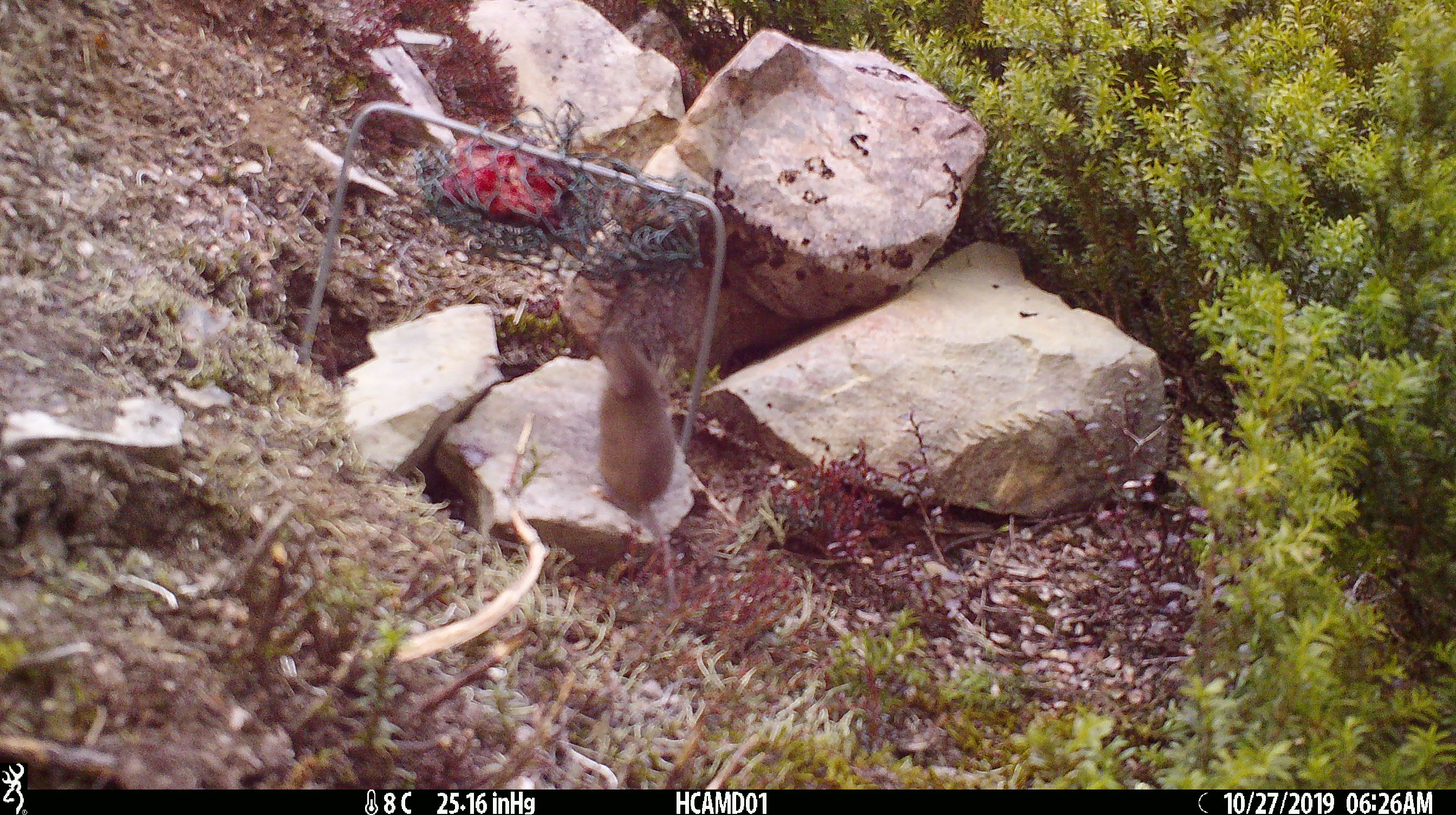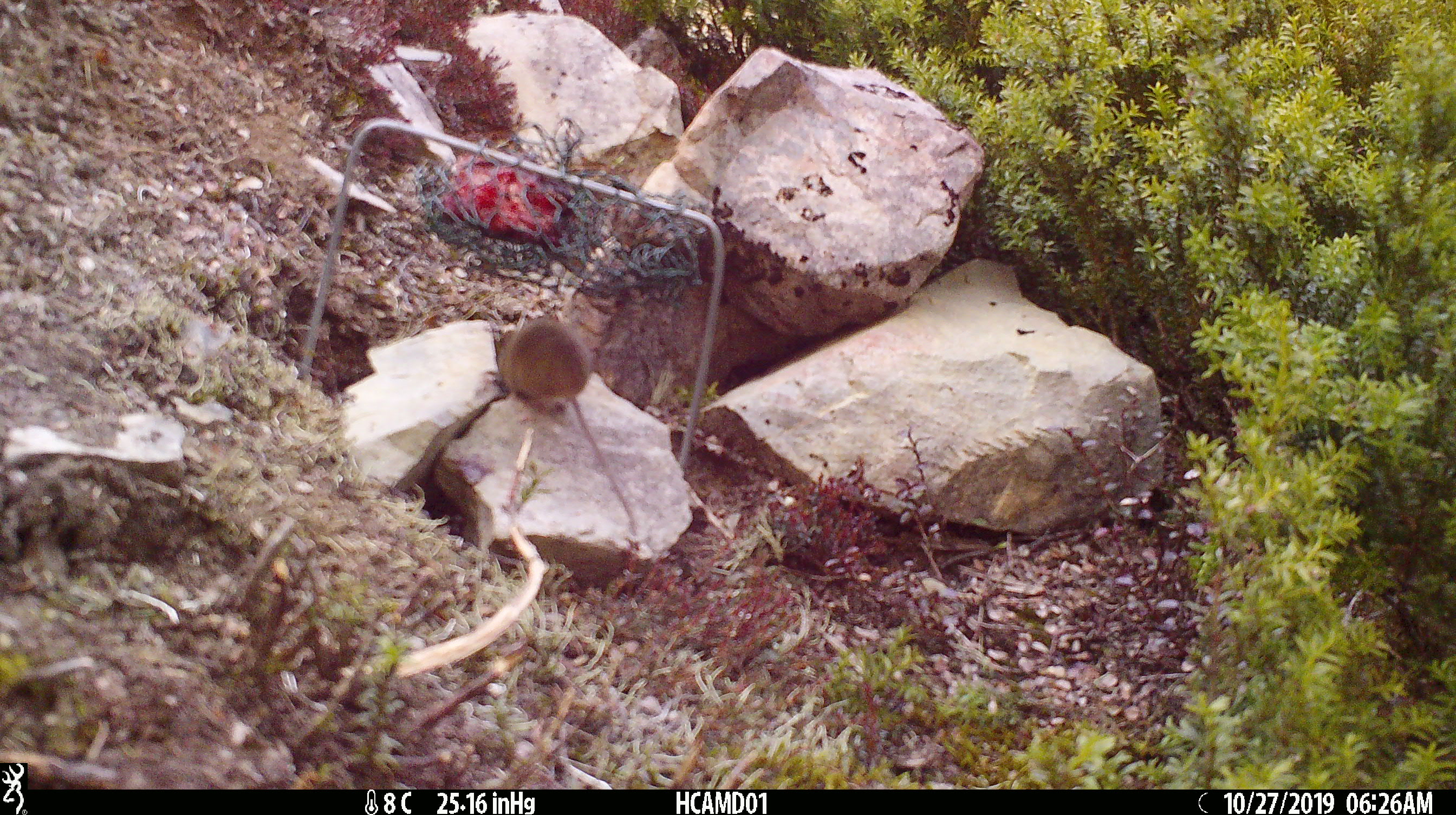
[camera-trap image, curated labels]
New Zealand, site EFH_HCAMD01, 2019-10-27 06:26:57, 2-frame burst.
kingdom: Animalia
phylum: Chordata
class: Mammalia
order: Rodentia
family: Muridae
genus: Mus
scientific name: Mus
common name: mouse